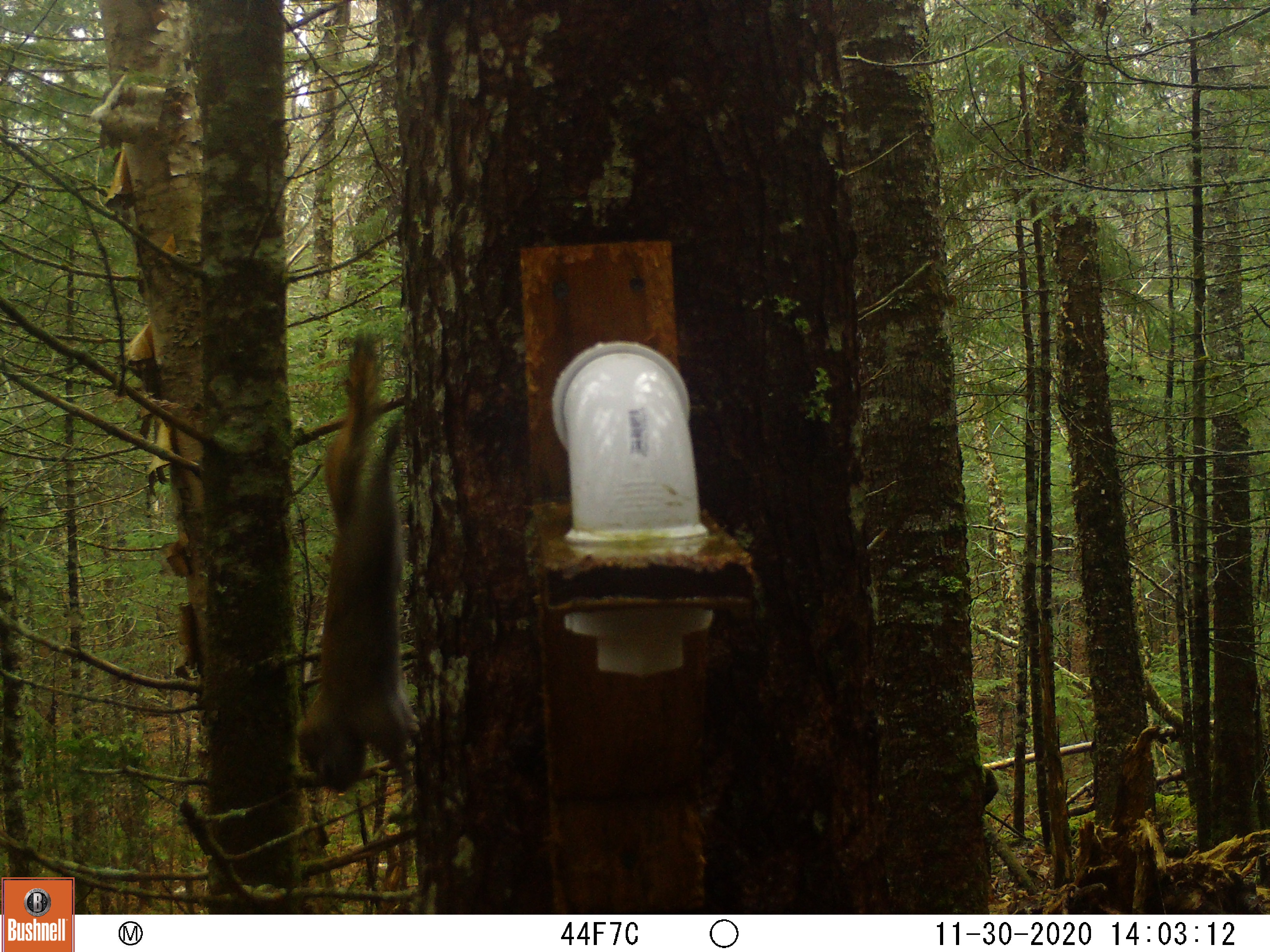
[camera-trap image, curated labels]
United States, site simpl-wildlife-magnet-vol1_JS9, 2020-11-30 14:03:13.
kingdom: Animalia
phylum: Chordata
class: Mammalia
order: Rodentia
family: Sciuridae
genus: Tamiasciurus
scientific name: Tamiasciurus hudsonicus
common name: red squirrel